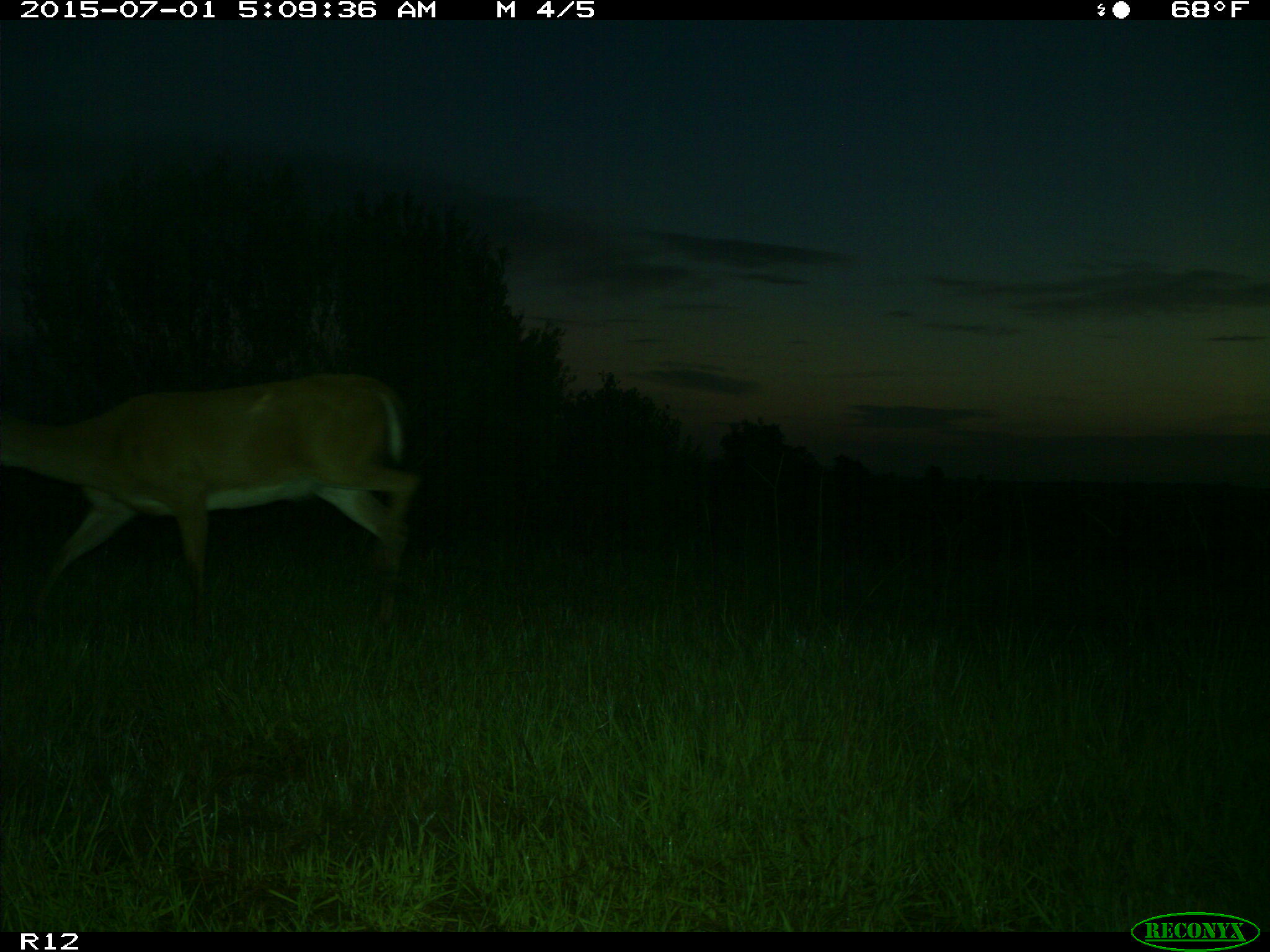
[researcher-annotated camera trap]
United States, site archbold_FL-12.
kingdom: Animalia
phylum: Chordata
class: Mammalia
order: Artiodactyla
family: Cervidae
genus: Odocoileus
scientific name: Odocoileus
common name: deer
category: unidentified deer